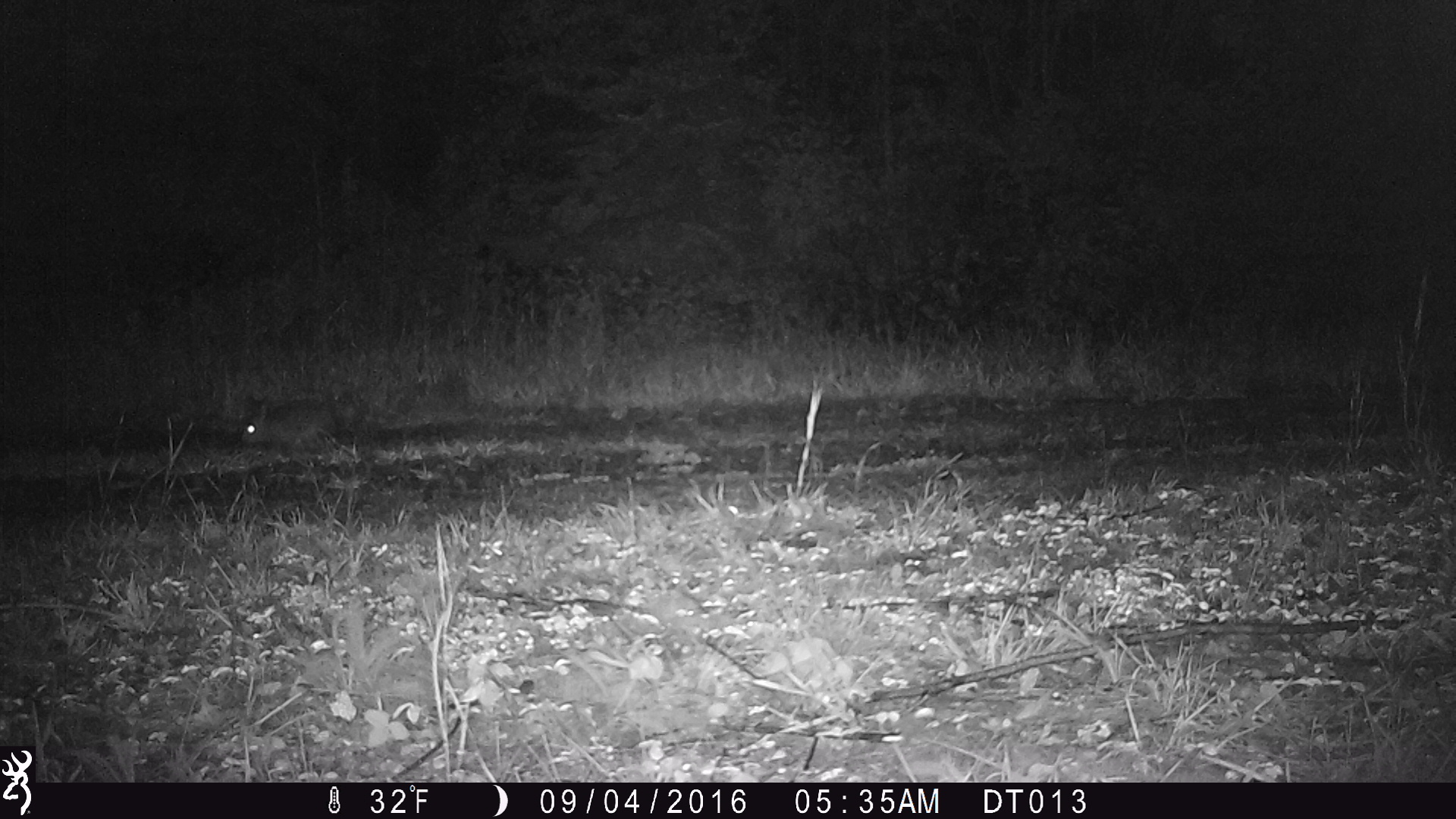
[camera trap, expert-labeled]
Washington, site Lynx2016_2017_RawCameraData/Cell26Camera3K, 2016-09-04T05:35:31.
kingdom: Animalia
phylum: Chordata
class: Mammalia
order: Lagomorpha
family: Leporidae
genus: Lepus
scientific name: Lepus americanus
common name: snowshoe hare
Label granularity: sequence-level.